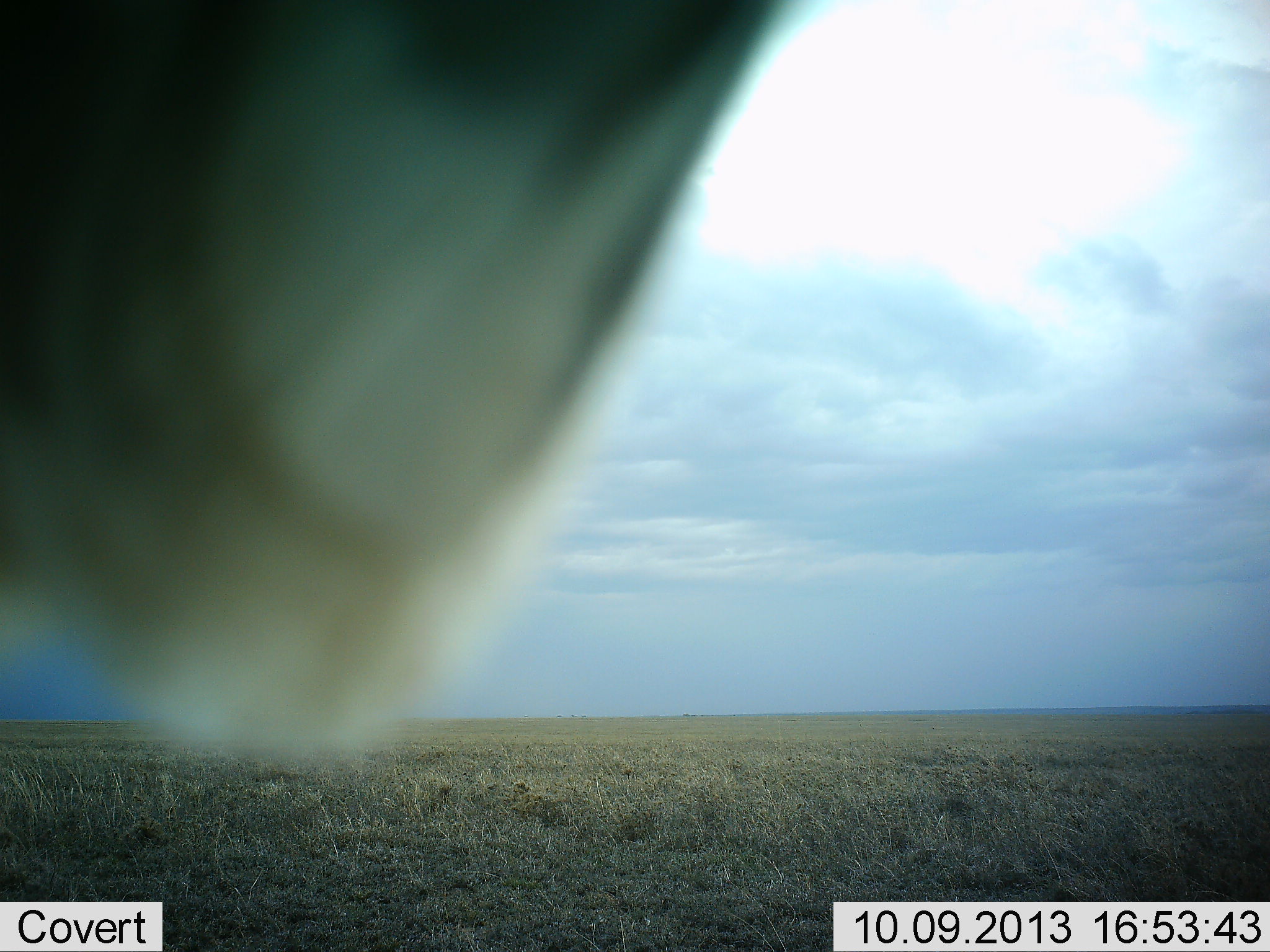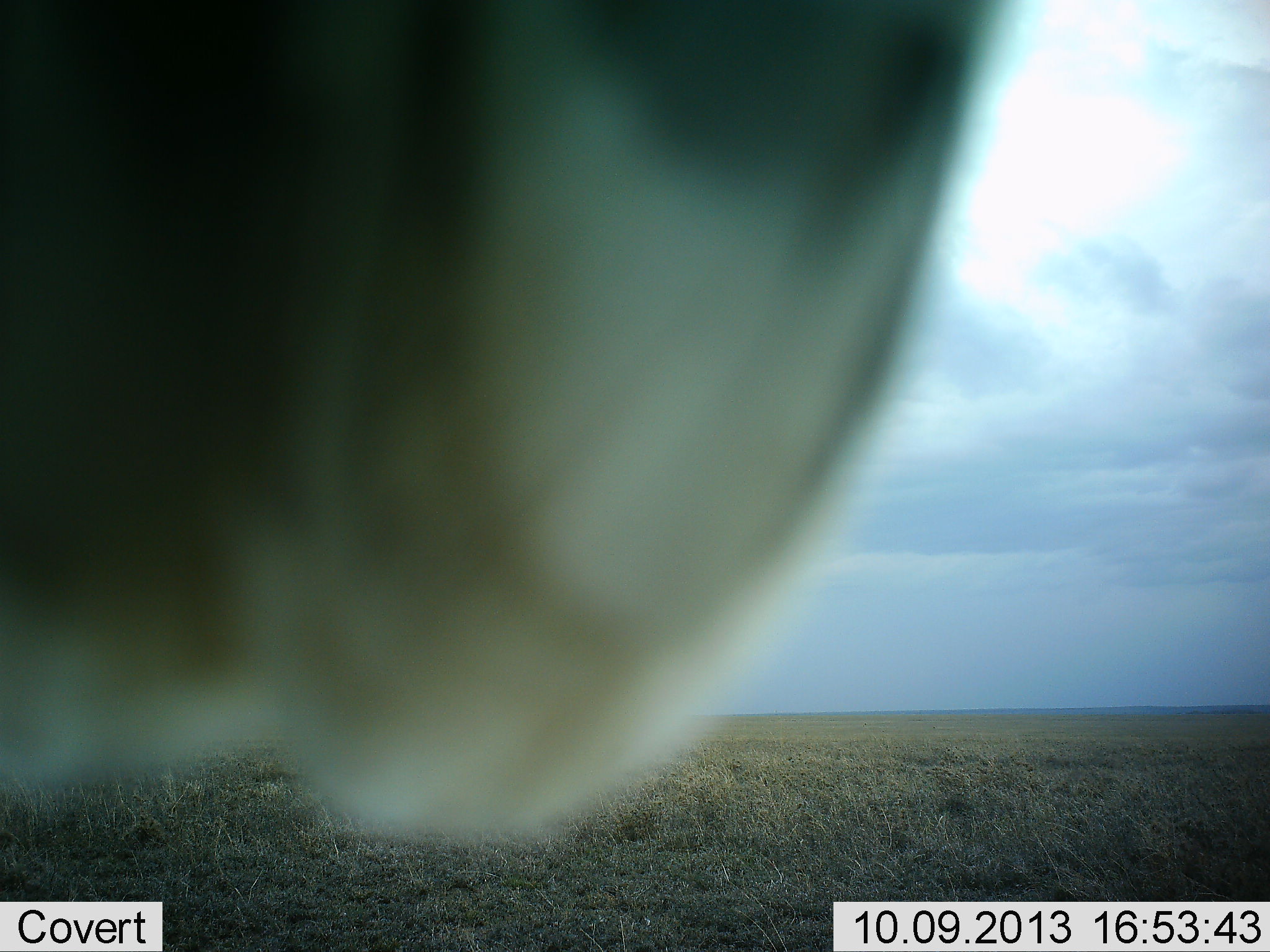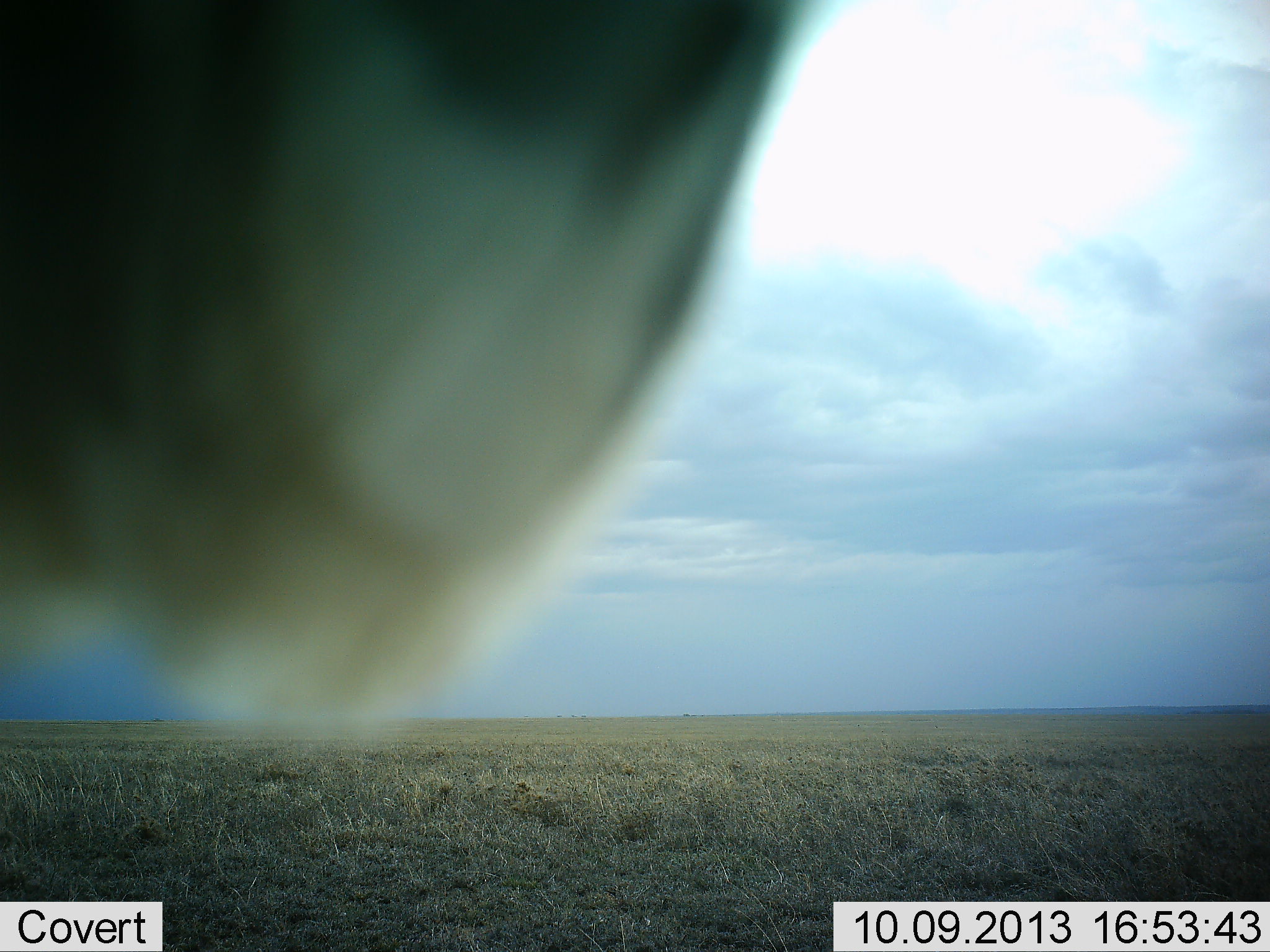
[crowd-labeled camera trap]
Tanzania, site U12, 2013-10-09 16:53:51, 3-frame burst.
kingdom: Animalia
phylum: Chordata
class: Mammalia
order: Artiodactyla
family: Bovidae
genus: Nanger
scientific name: Nanger granti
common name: grant's gazelle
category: gazellegrants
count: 1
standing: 100%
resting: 0%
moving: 0%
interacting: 0%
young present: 0%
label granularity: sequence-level